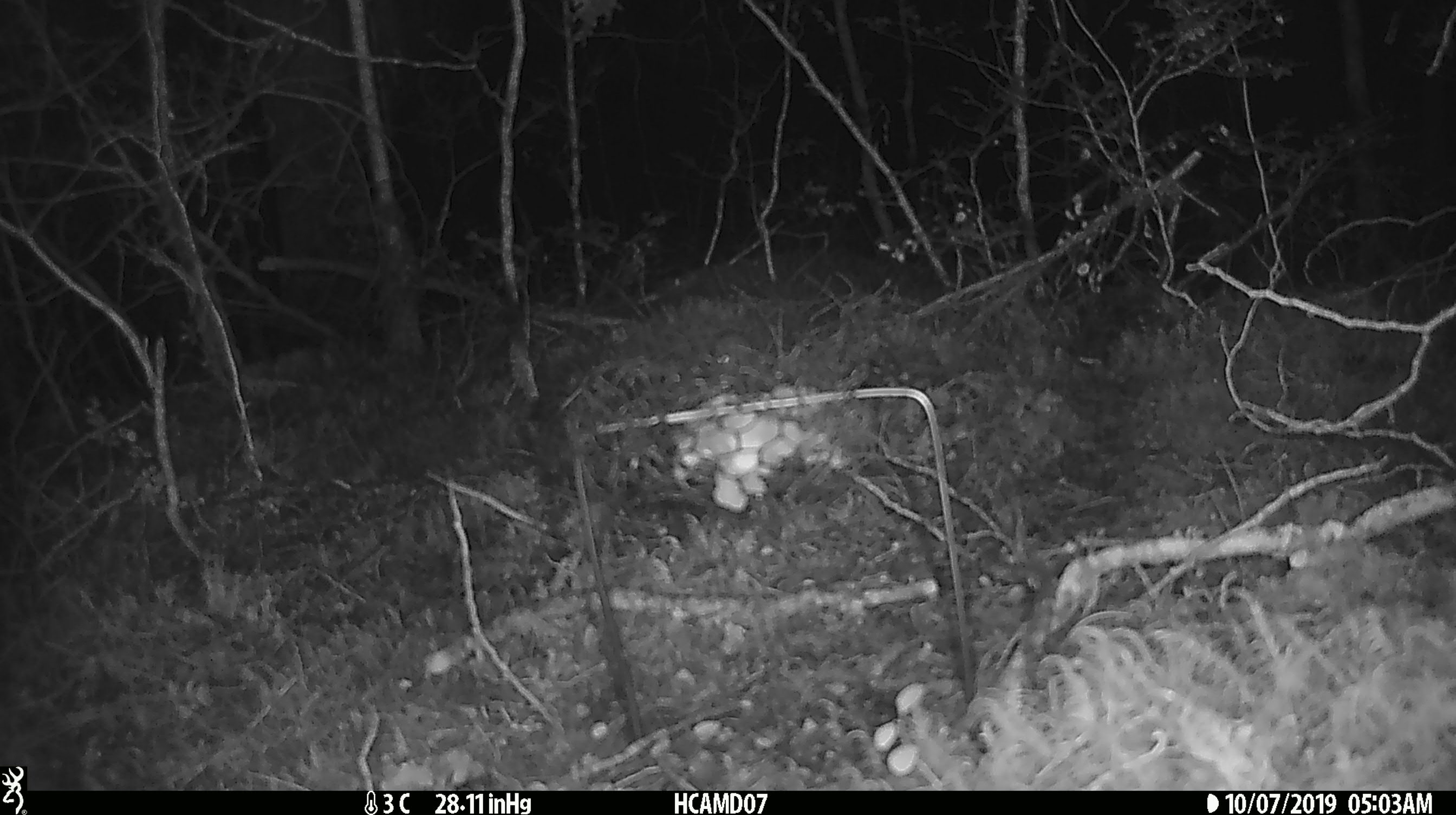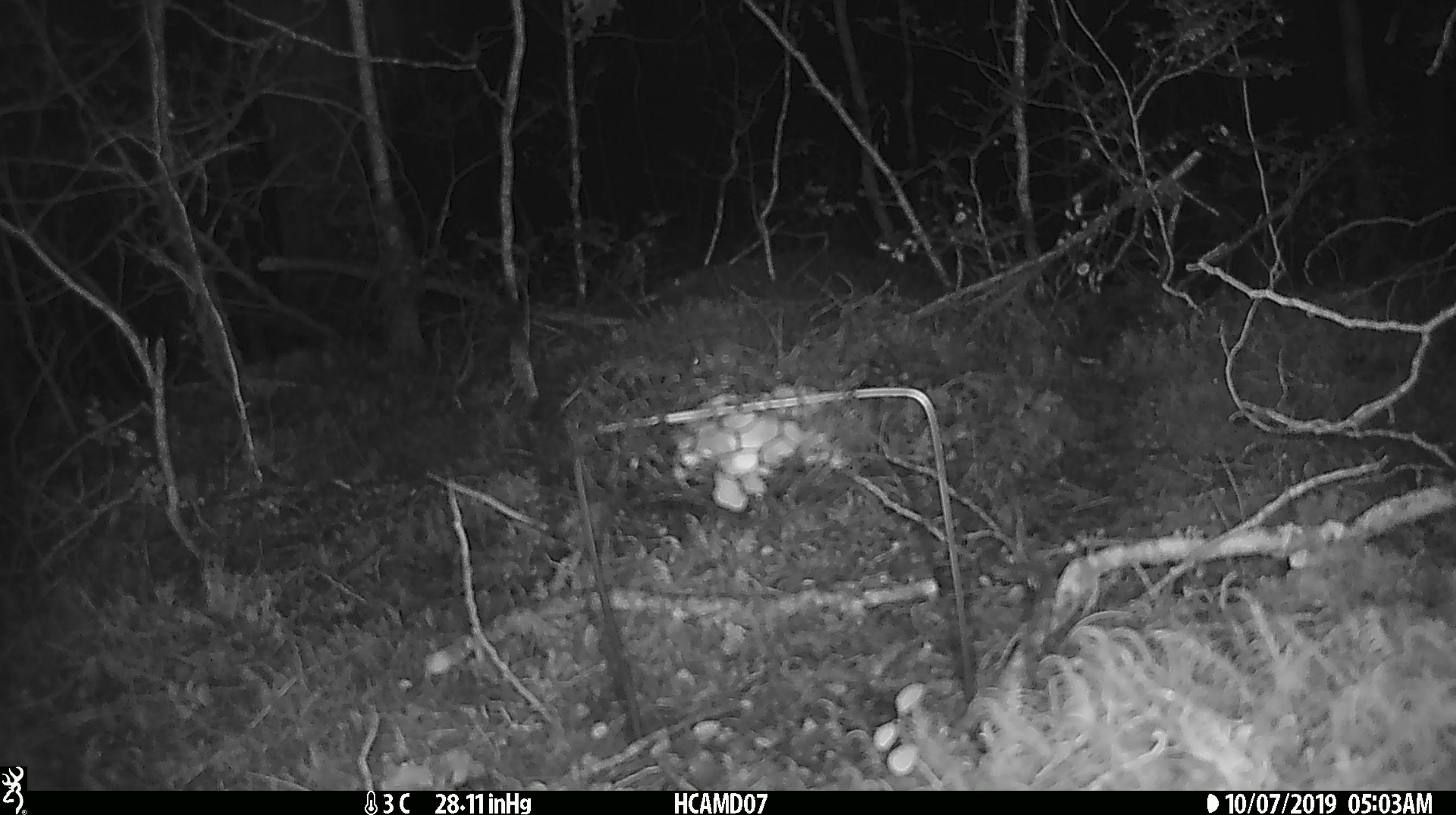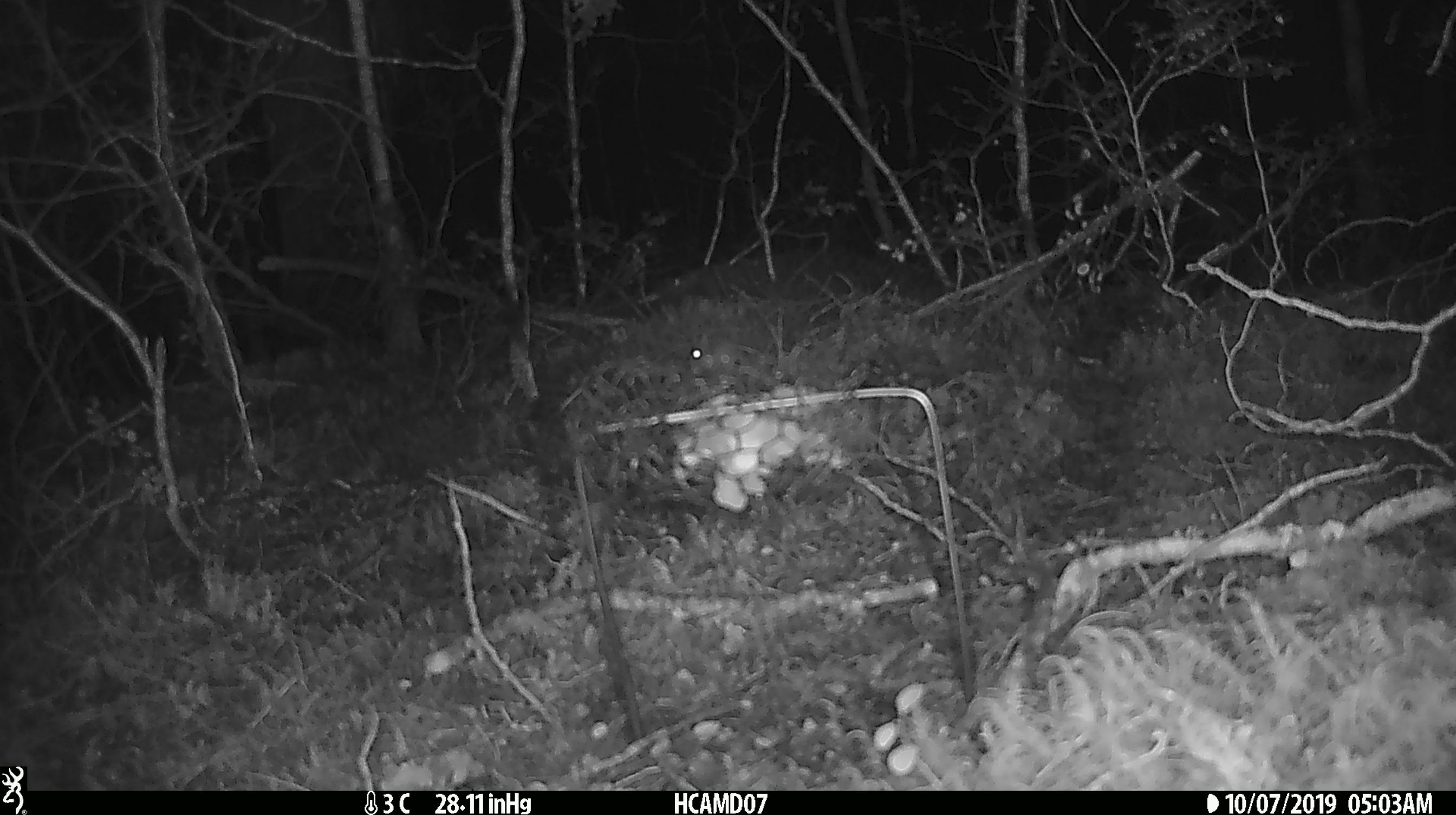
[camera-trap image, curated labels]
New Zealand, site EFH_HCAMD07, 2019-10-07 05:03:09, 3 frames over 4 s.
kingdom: Animalia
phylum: Chordata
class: Mammalia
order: Rodentia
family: Muridae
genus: Mus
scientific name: Mus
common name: mouse